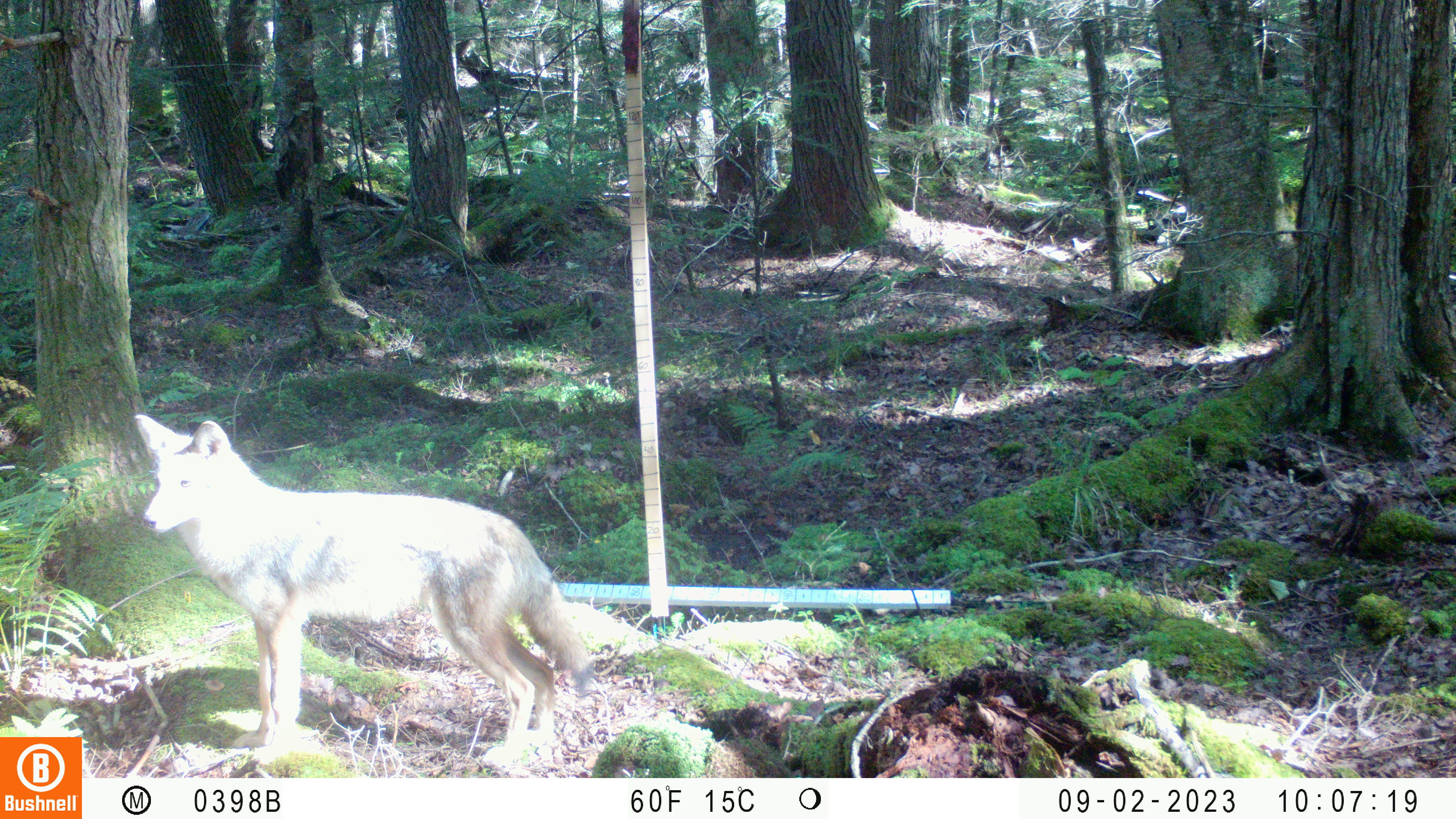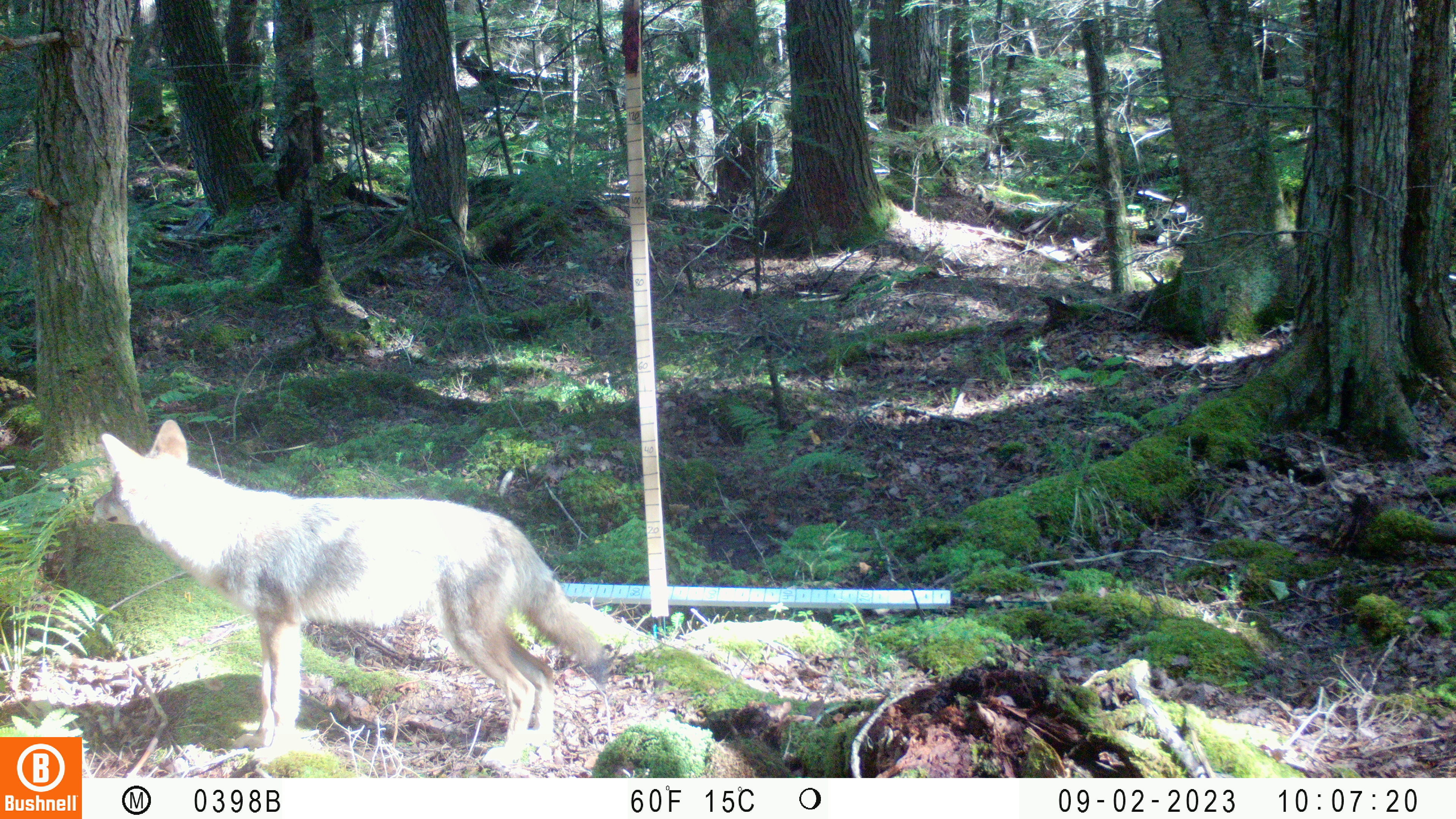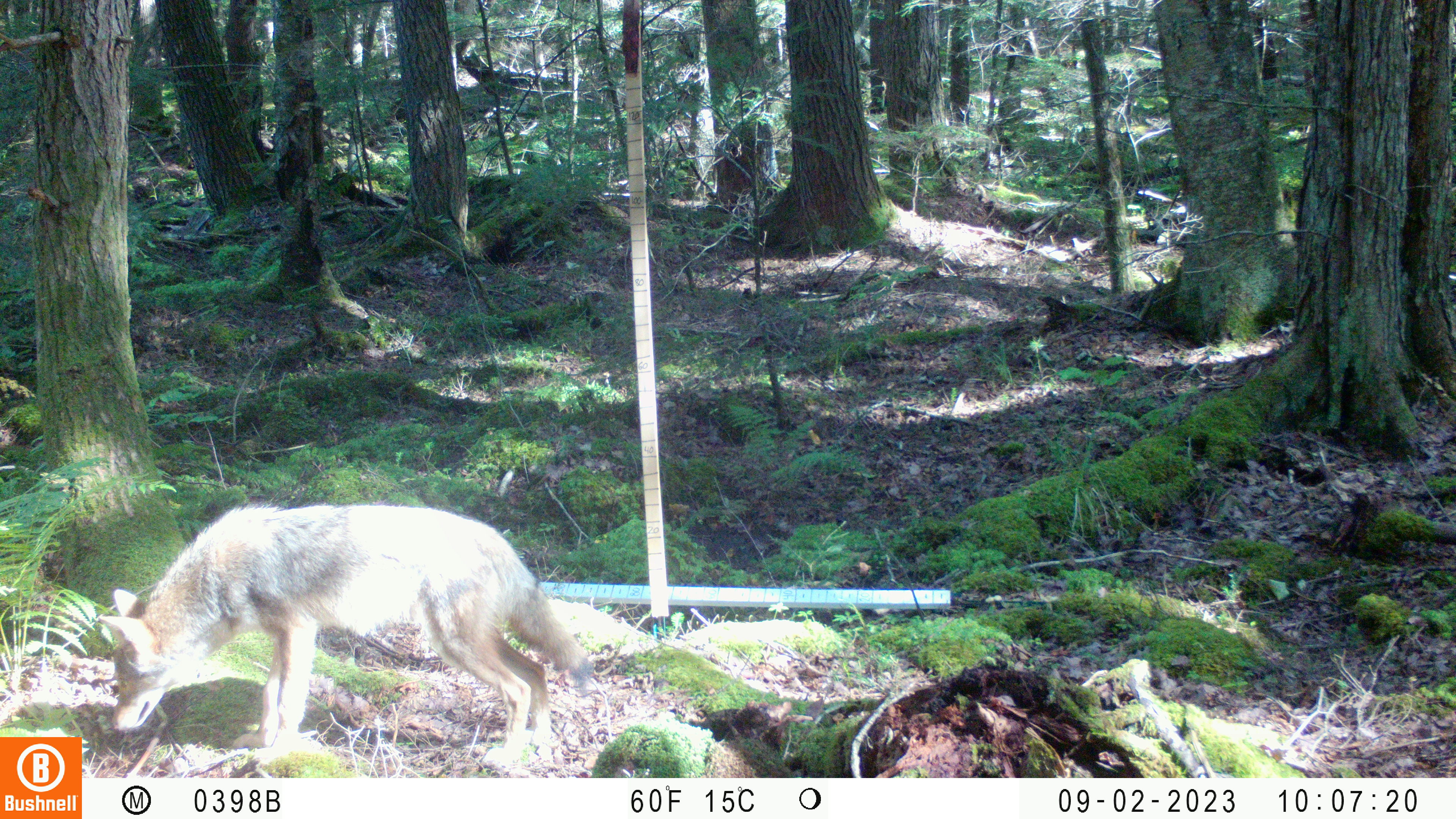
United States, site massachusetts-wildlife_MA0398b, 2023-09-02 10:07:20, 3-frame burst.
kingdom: Animalia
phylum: Chordata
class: Mammalia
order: Carnivora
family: Canidae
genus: Canis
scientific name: Canis latrans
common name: coyote